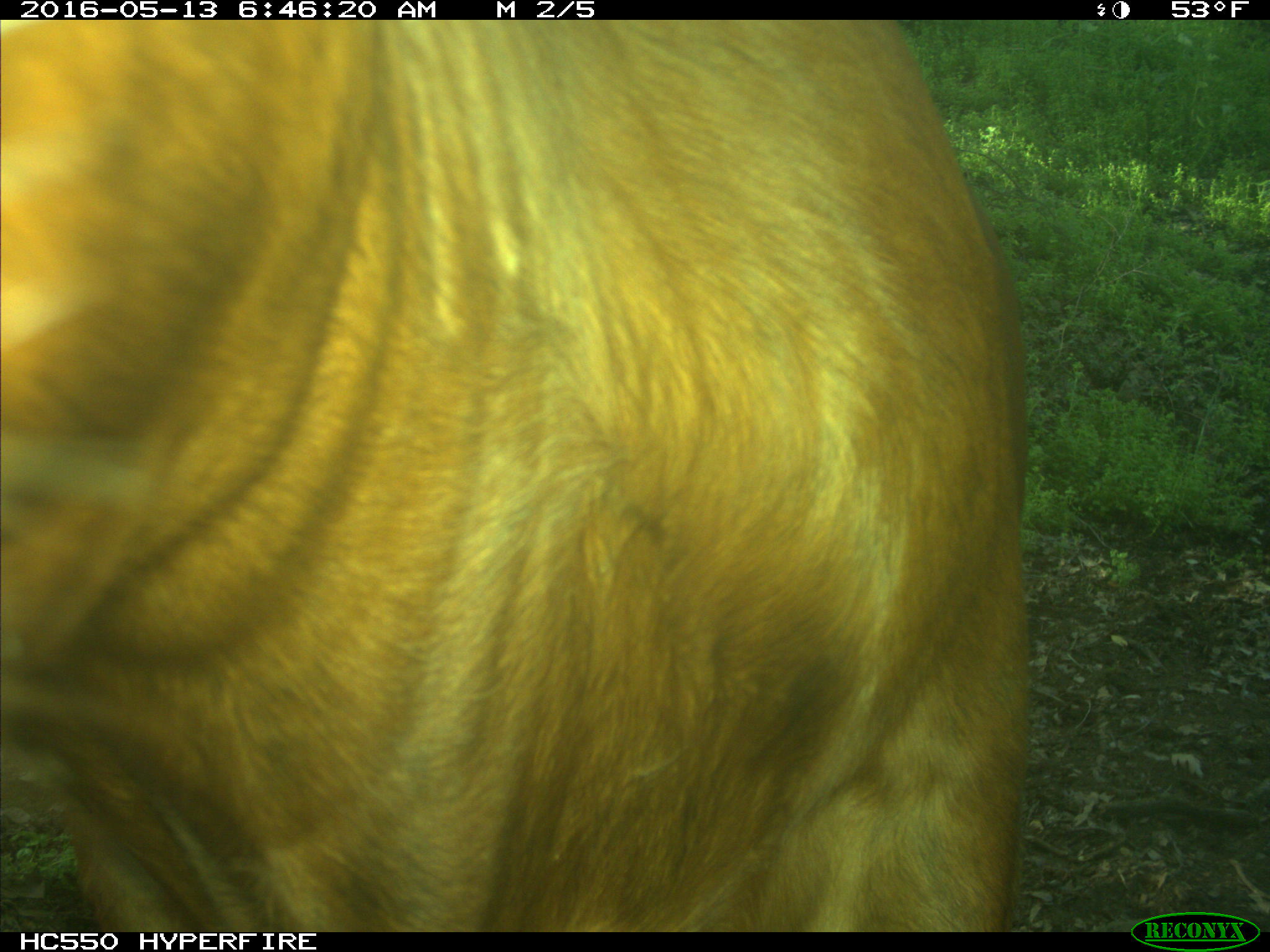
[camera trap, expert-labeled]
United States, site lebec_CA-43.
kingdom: Animalia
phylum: Chordata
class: Mammalia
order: Artiodactyla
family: Bovidae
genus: Bos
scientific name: Bos taurus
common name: domestic cow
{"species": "Bos taurus (domestic cow)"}